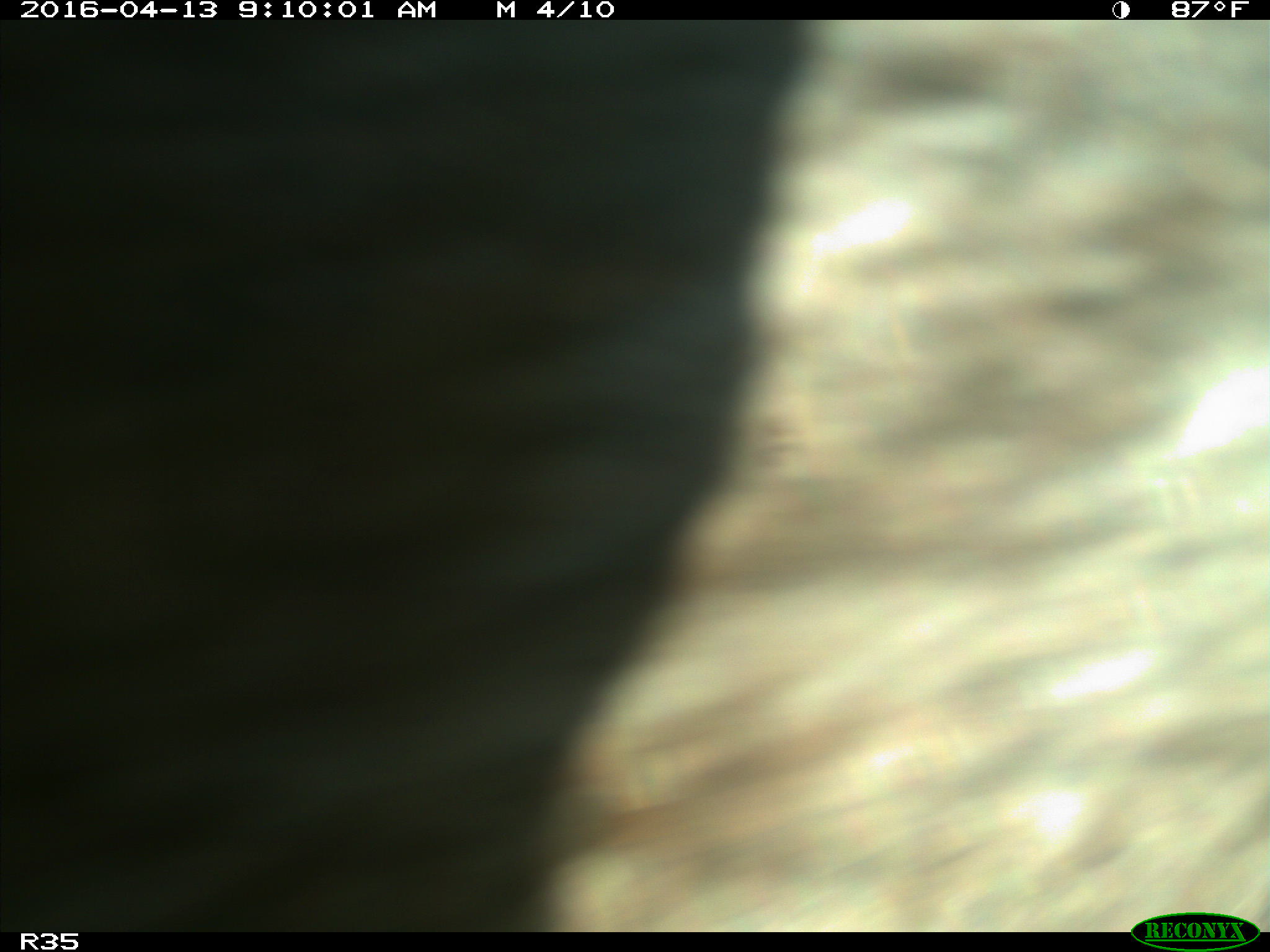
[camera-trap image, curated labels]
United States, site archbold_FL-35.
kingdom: Animalia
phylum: Chordata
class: Mammalia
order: Artiodactyla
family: Bovidae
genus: Bos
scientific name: Bos taurus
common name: domestic cow